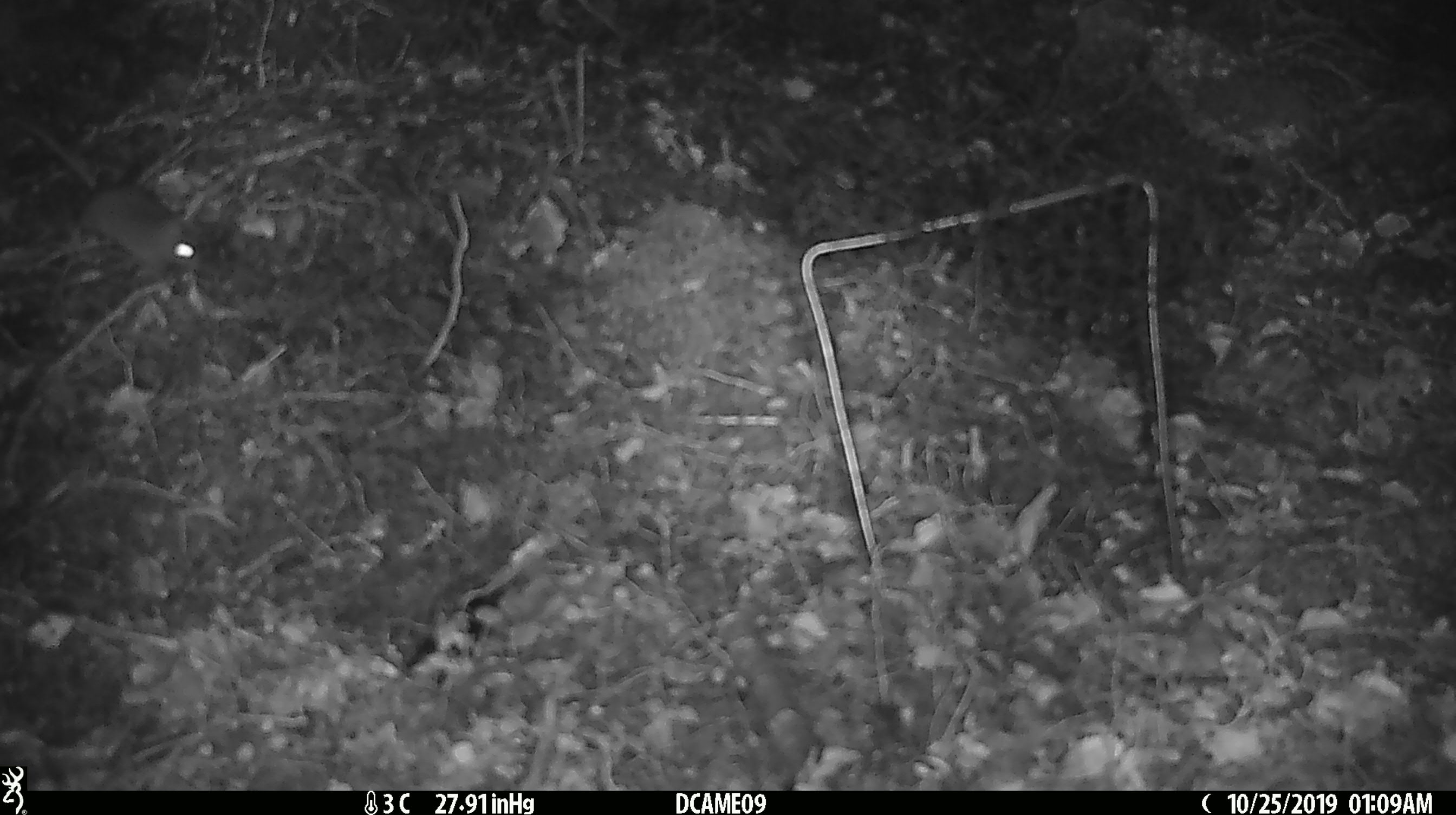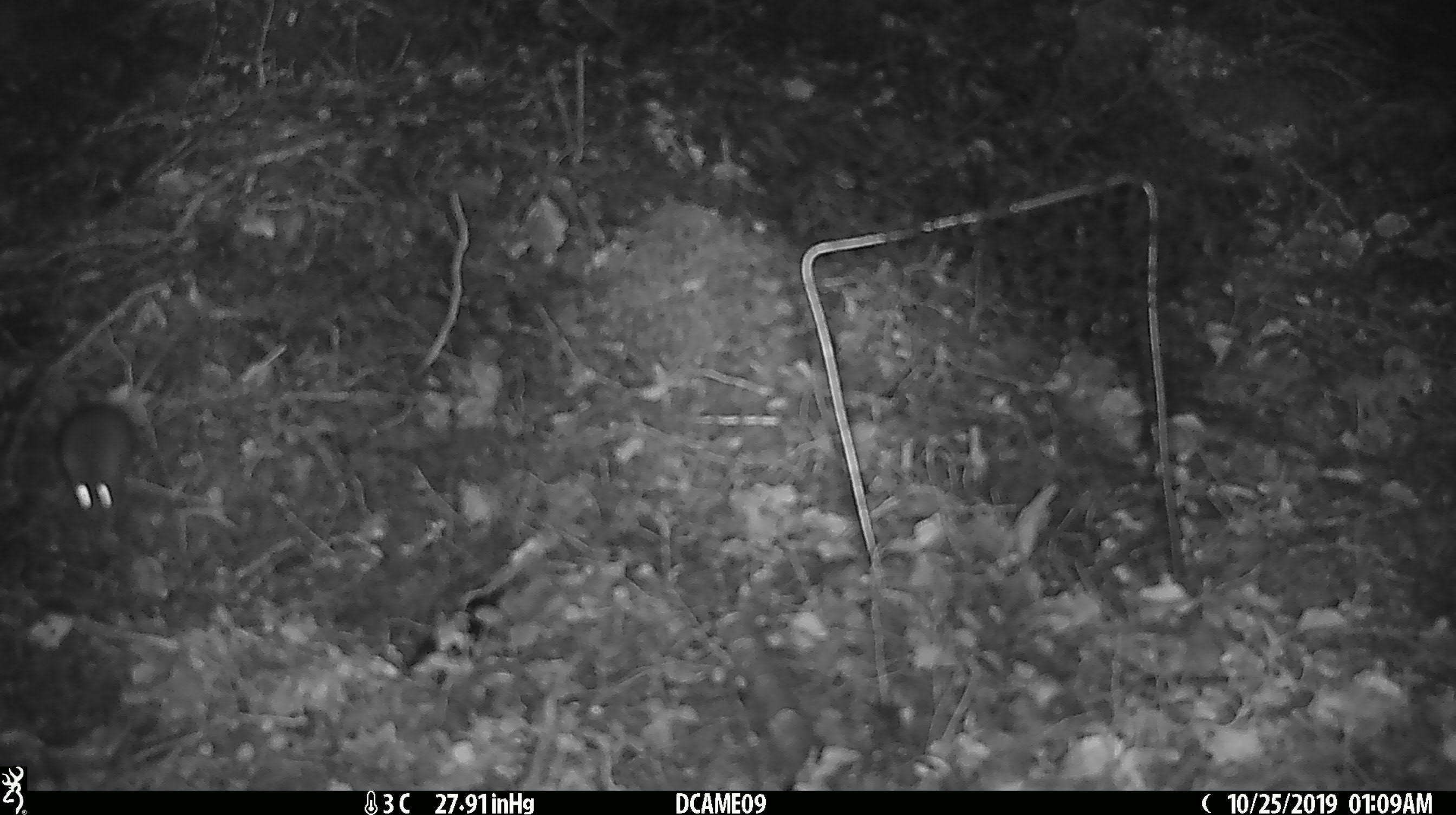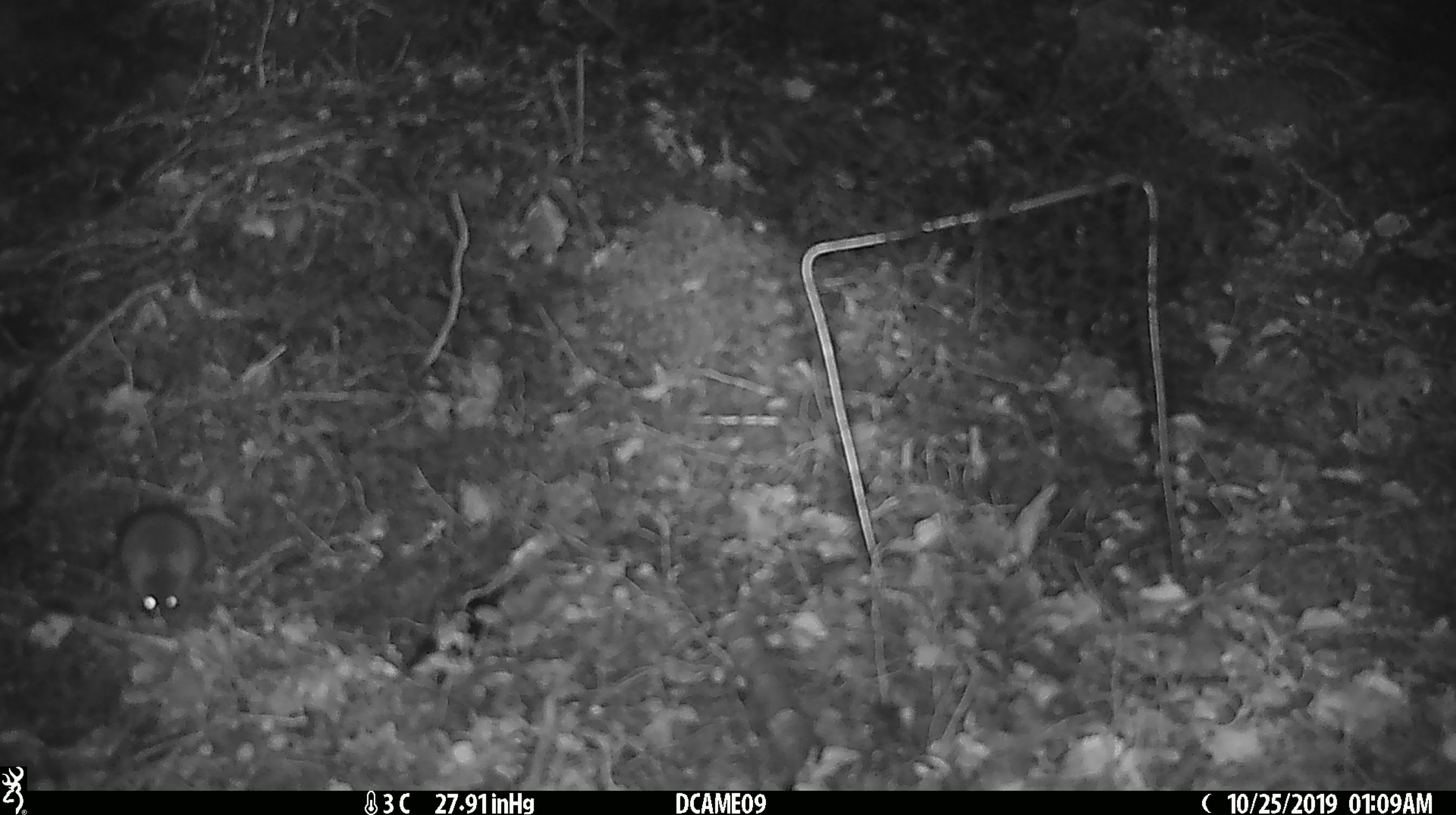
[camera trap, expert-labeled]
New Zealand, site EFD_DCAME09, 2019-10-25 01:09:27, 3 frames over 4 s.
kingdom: Animalia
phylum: Chordata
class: Mammalia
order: Rodentia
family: Muridae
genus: Mus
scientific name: Mus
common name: mouse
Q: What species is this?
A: Mouse (Mus).